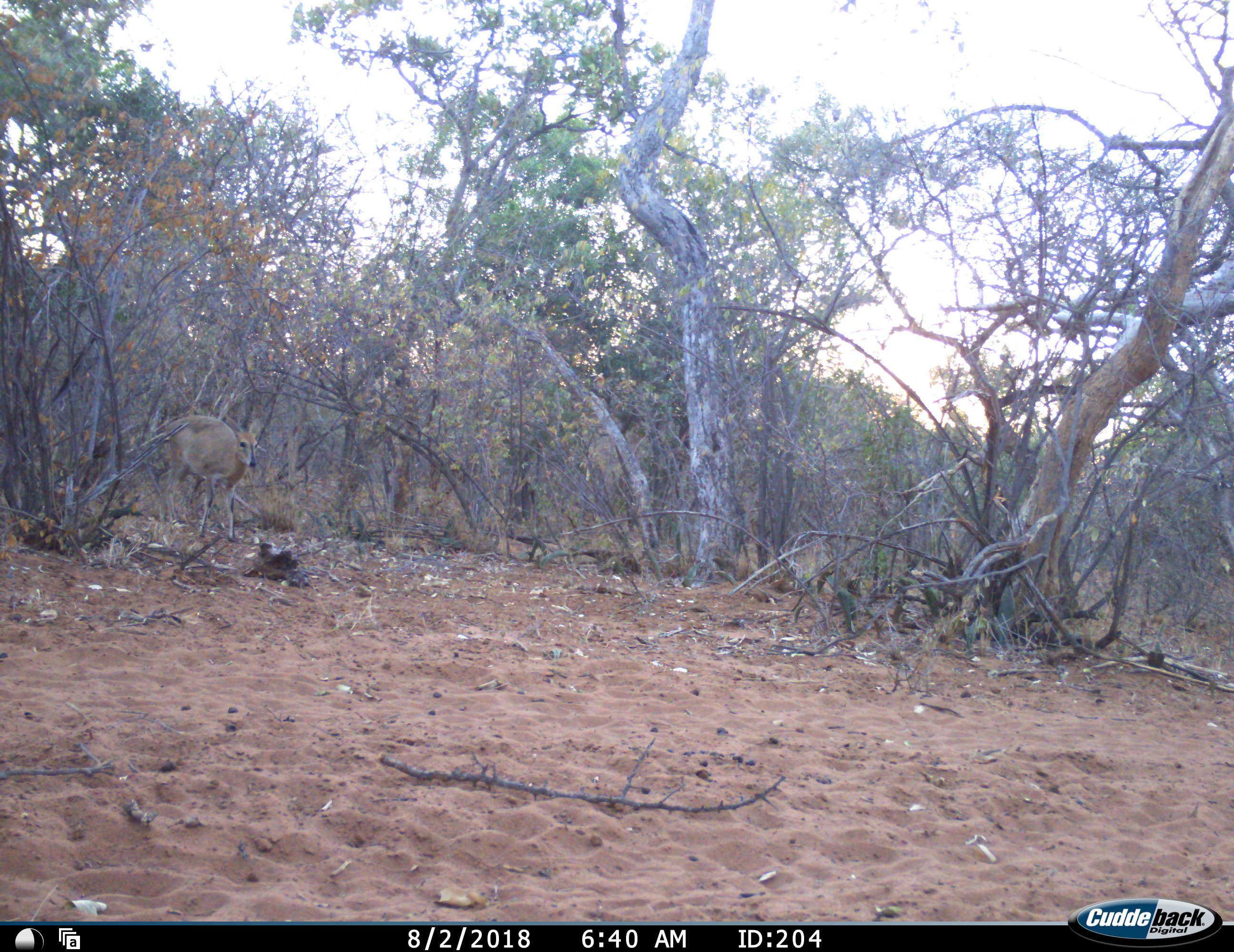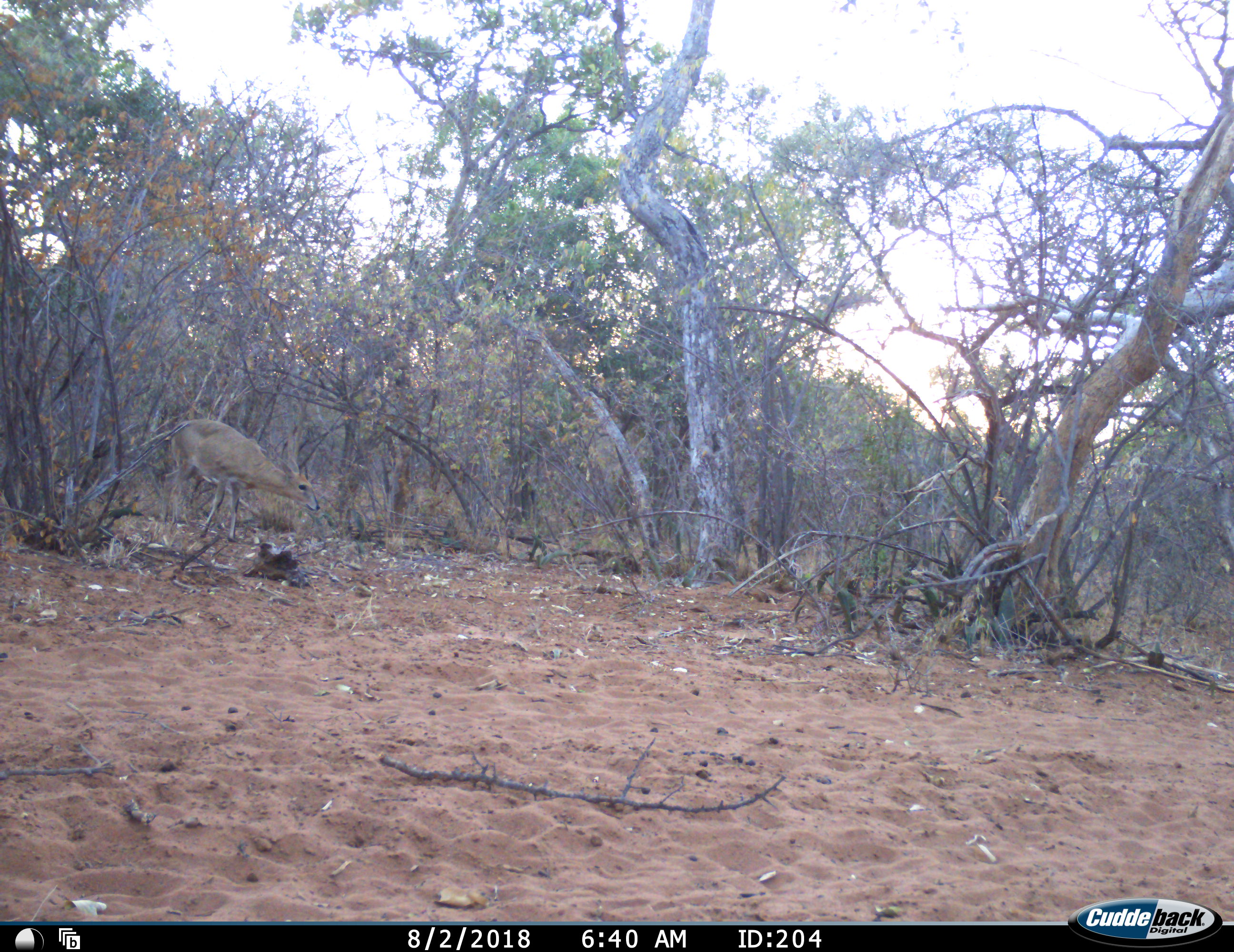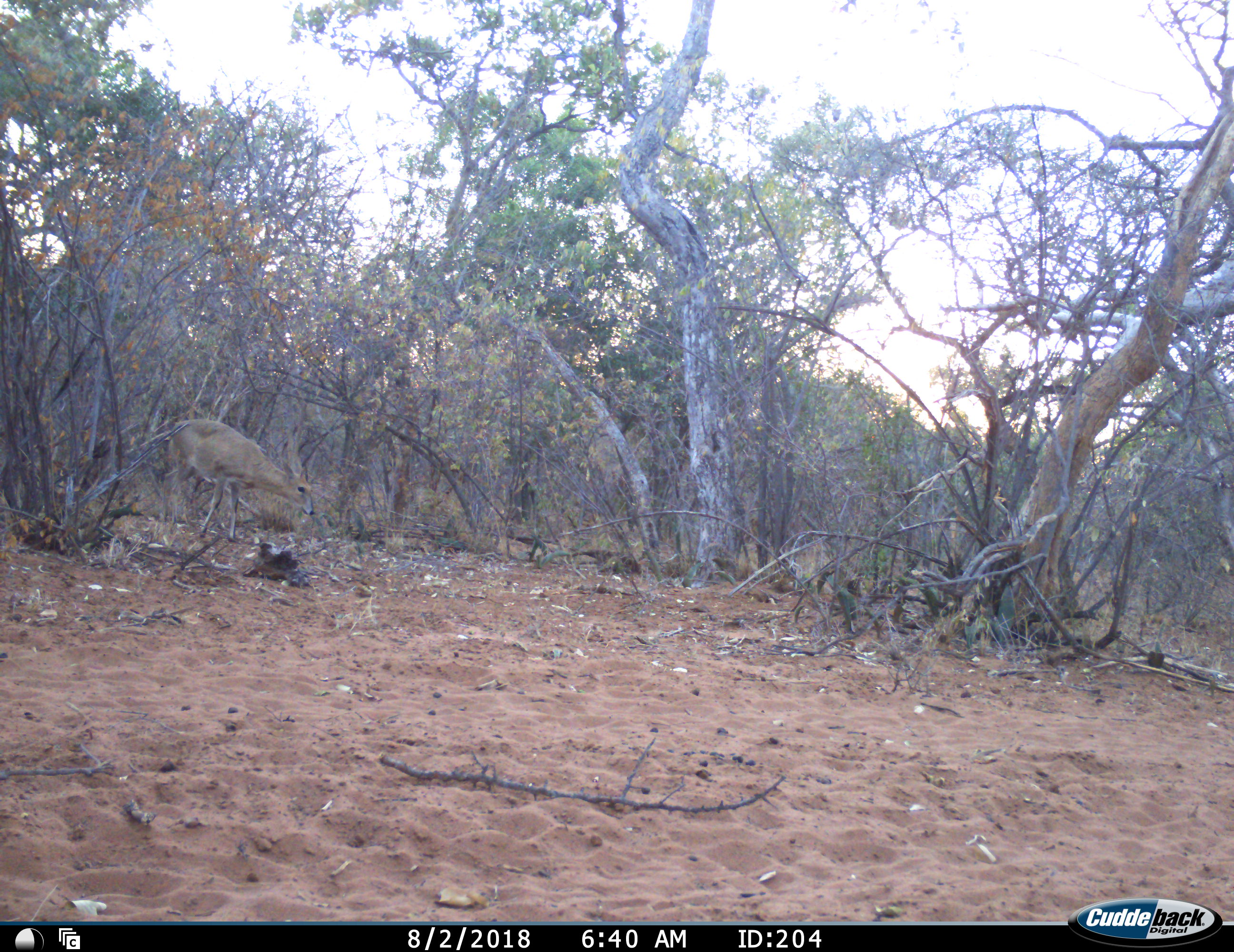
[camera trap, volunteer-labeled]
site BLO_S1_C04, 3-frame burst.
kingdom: Animalia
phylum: Chordata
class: Mammalia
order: Artiodactyla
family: Bovidae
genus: Sylvicapra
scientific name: Sylvicapra grimmia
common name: common duiker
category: duikercommongrey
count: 1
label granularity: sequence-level